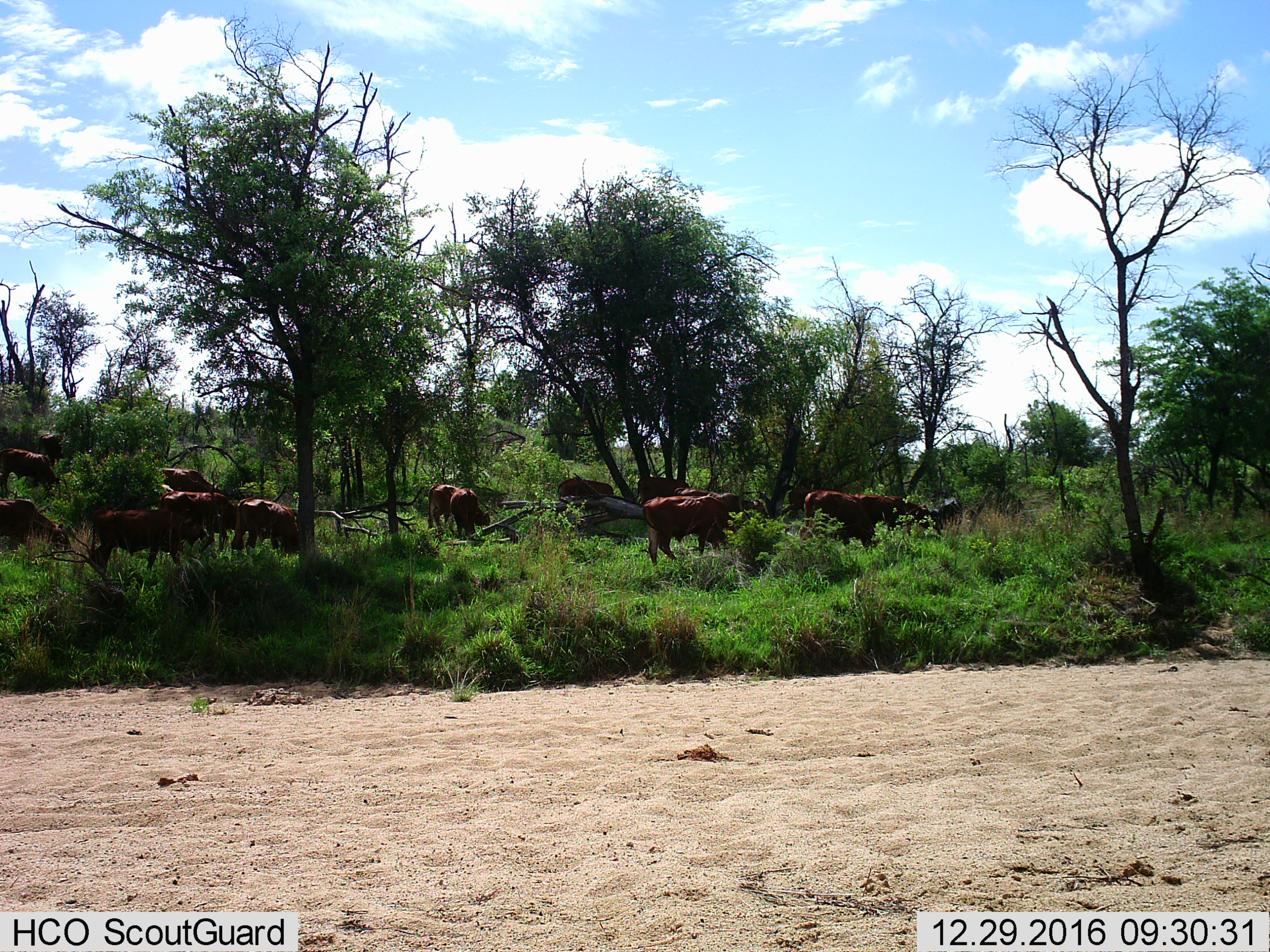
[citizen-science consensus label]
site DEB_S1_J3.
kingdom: Animalia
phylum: Chordata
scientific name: Vertebrata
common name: domestic animal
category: domesticanimal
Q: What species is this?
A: Domesticanimal (domestic animal) (Vertebrata).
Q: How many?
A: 11-50.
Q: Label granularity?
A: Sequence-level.